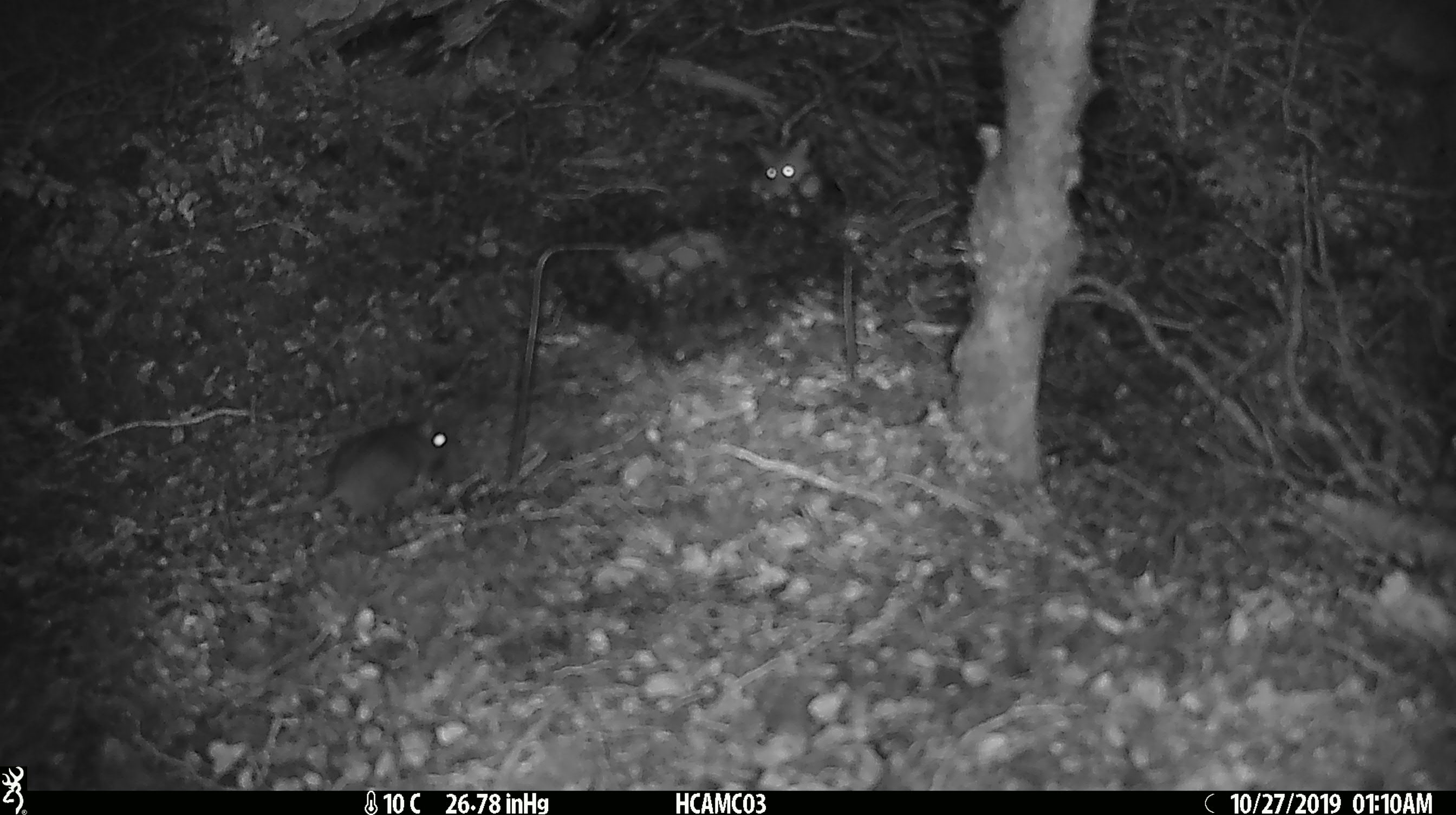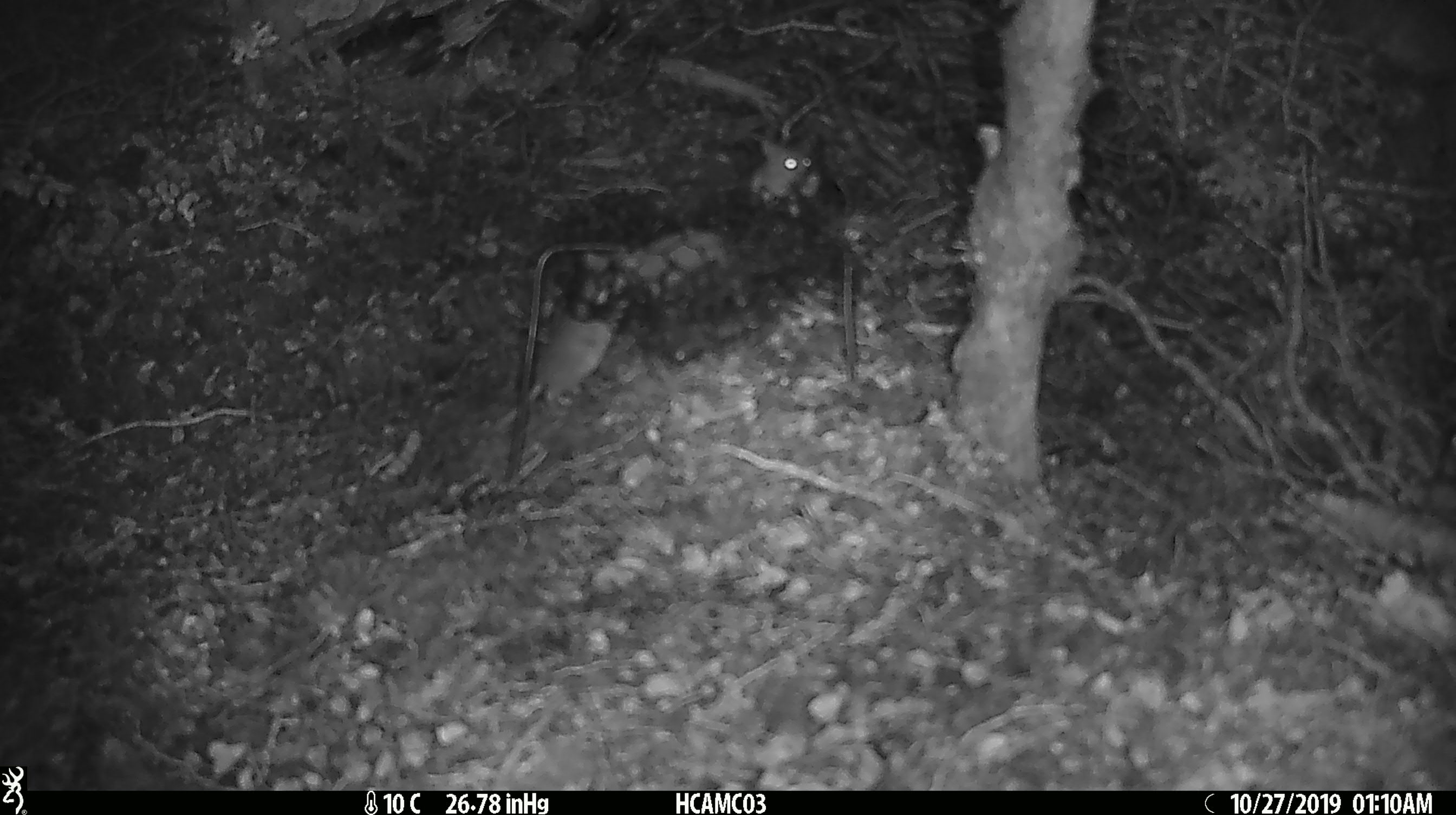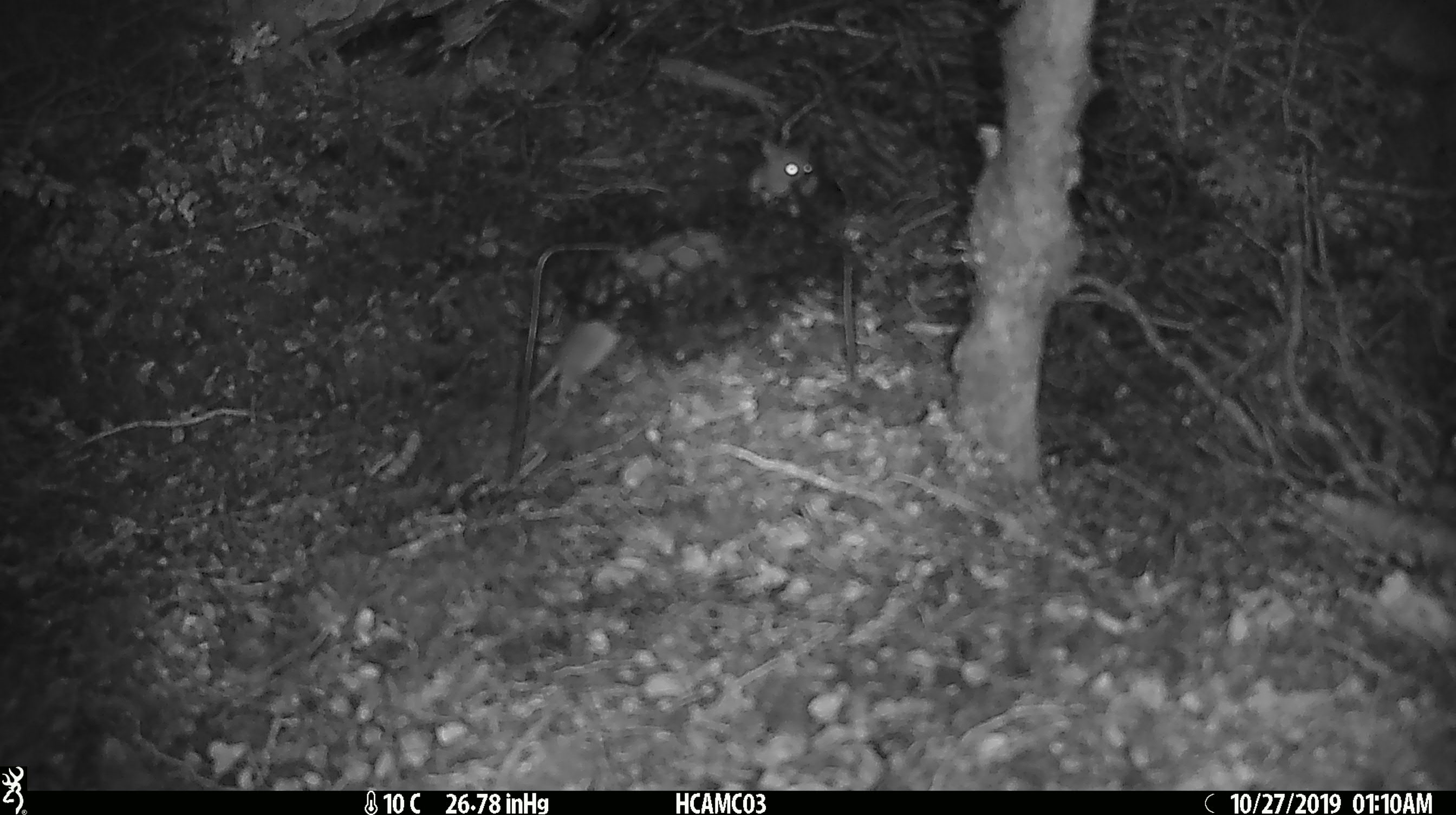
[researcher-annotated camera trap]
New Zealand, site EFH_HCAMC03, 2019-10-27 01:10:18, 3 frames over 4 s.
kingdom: Animalia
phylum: Chordata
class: Mammalia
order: Rodentia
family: Muridae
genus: Mus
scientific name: Mus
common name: mouse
Mouse (Mus).